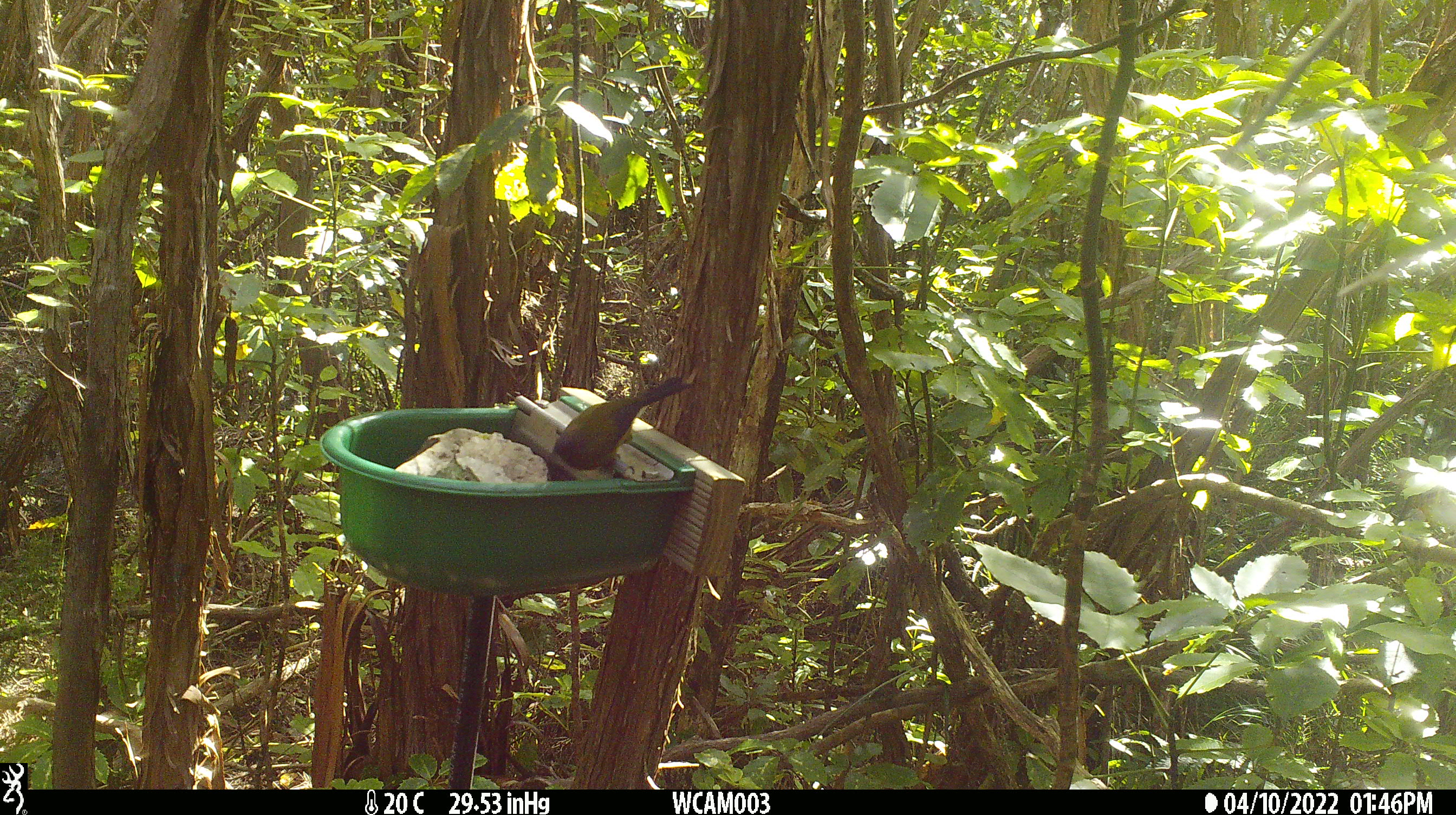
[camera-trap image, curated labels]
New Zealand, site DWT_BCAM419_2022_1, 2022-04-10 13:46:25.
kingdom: Animalia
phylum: Chordata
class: Aves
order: Passeriformes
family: Meliphagidae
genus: Anthornis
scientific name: Anthornis melanura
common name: new zealand bellbird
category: bellbird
Bellbird (new zealand bellbird) (Anthornis melanura).